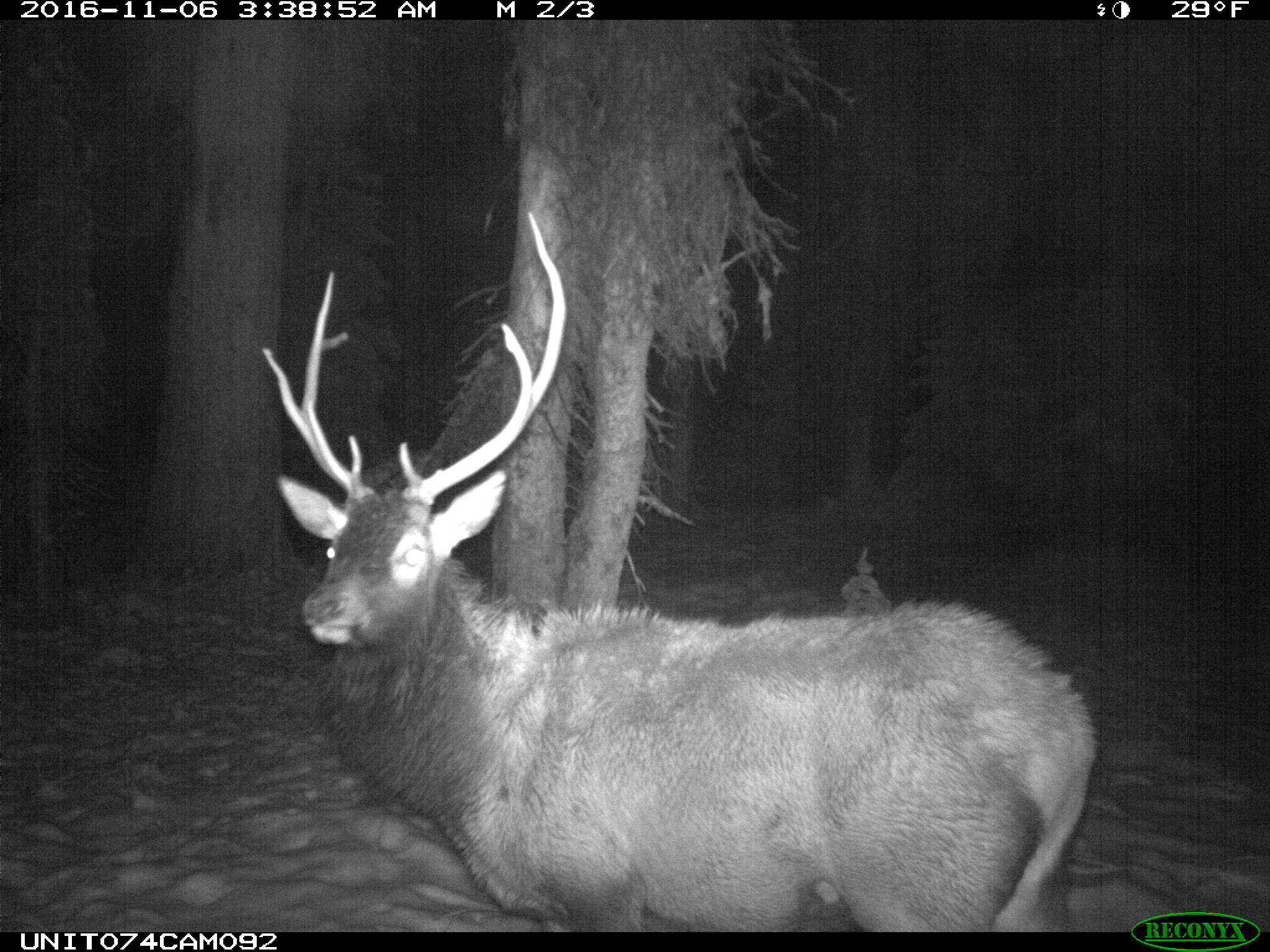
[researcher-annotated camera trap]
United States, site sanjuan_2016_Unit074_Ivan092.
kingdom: Animalia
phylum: Chordata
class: Mammalia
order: Artiodactyla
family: Cervidae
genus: Cervus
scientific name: Cervus elaphus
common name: red deer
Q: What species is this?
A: Cervus elaphus (red deer).